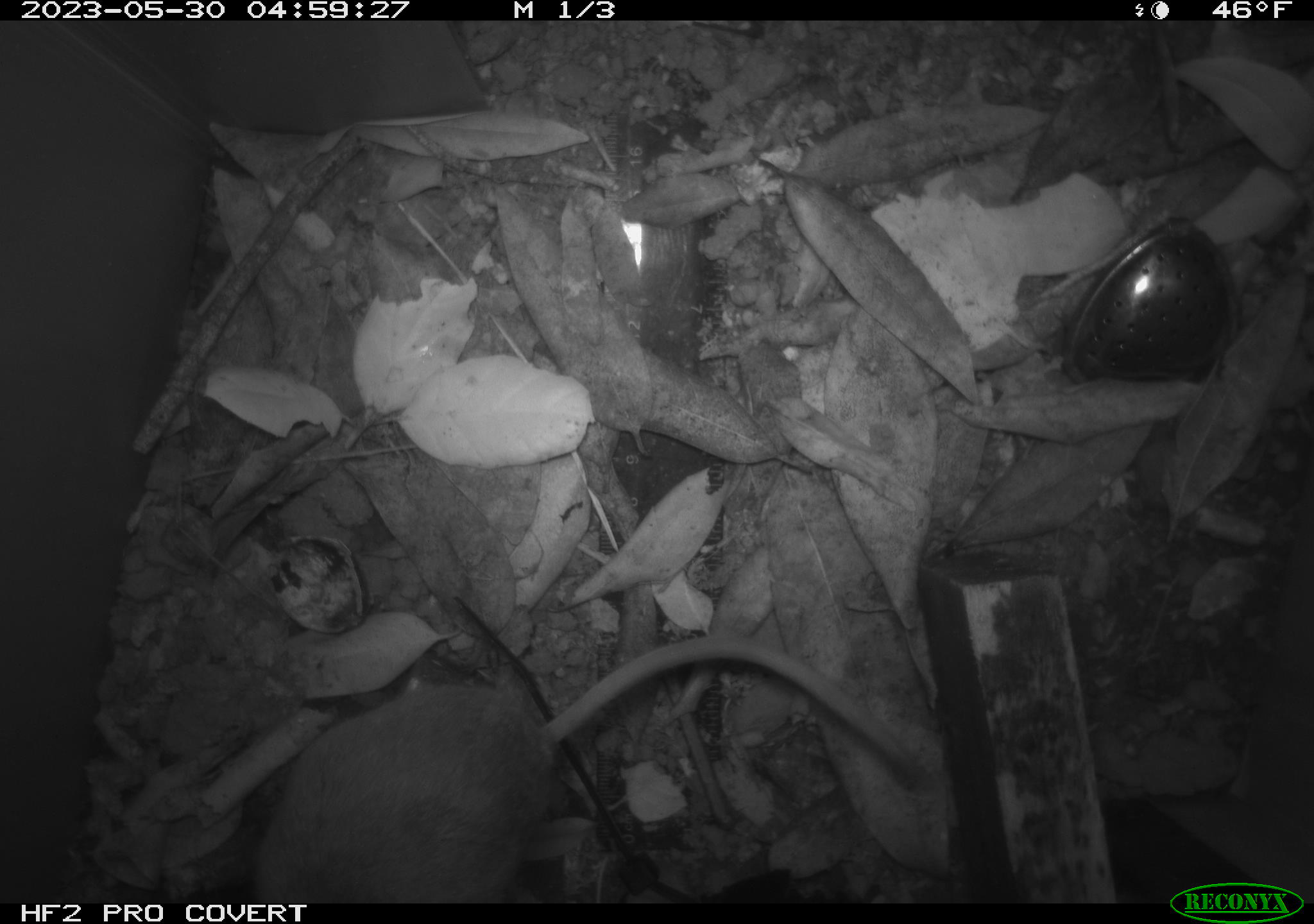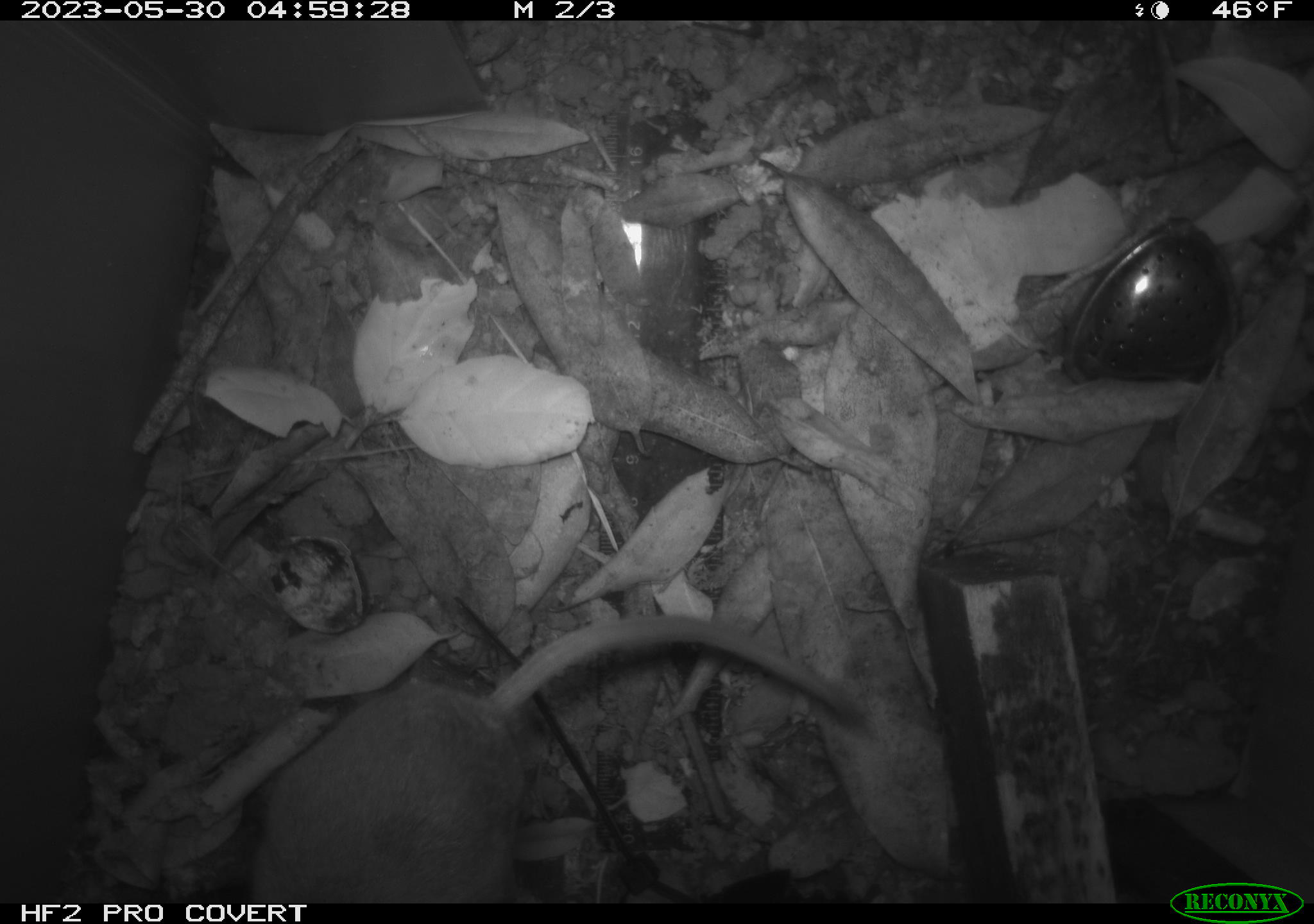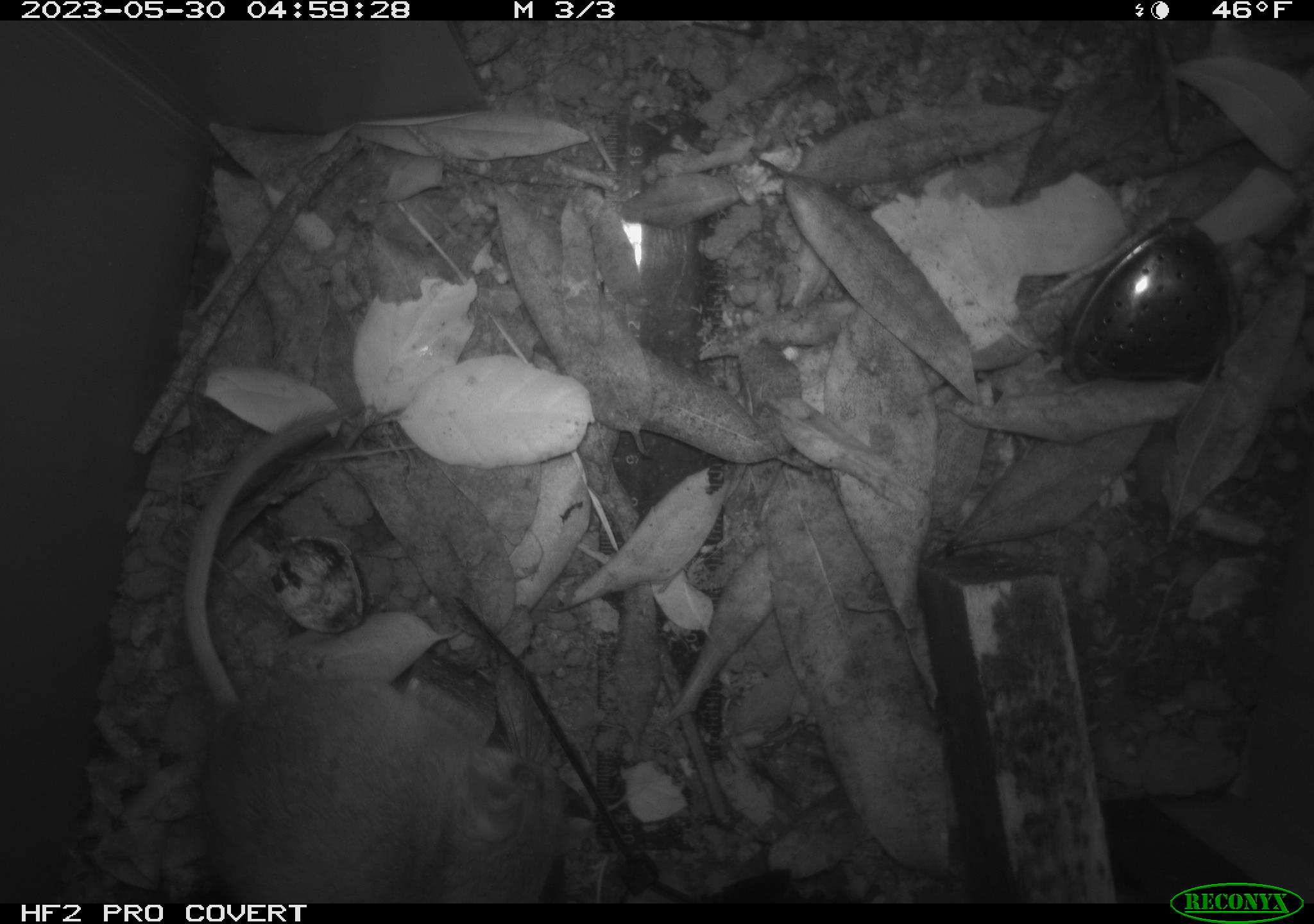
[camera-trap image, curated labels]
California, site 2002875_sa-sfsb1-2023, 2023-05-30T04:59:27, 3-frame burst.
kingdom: Animalia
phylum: Chordata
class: Mammalia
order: Rodentia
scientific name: Rodentia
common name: mouse species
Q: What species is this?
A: Mouse species (Rodentia).